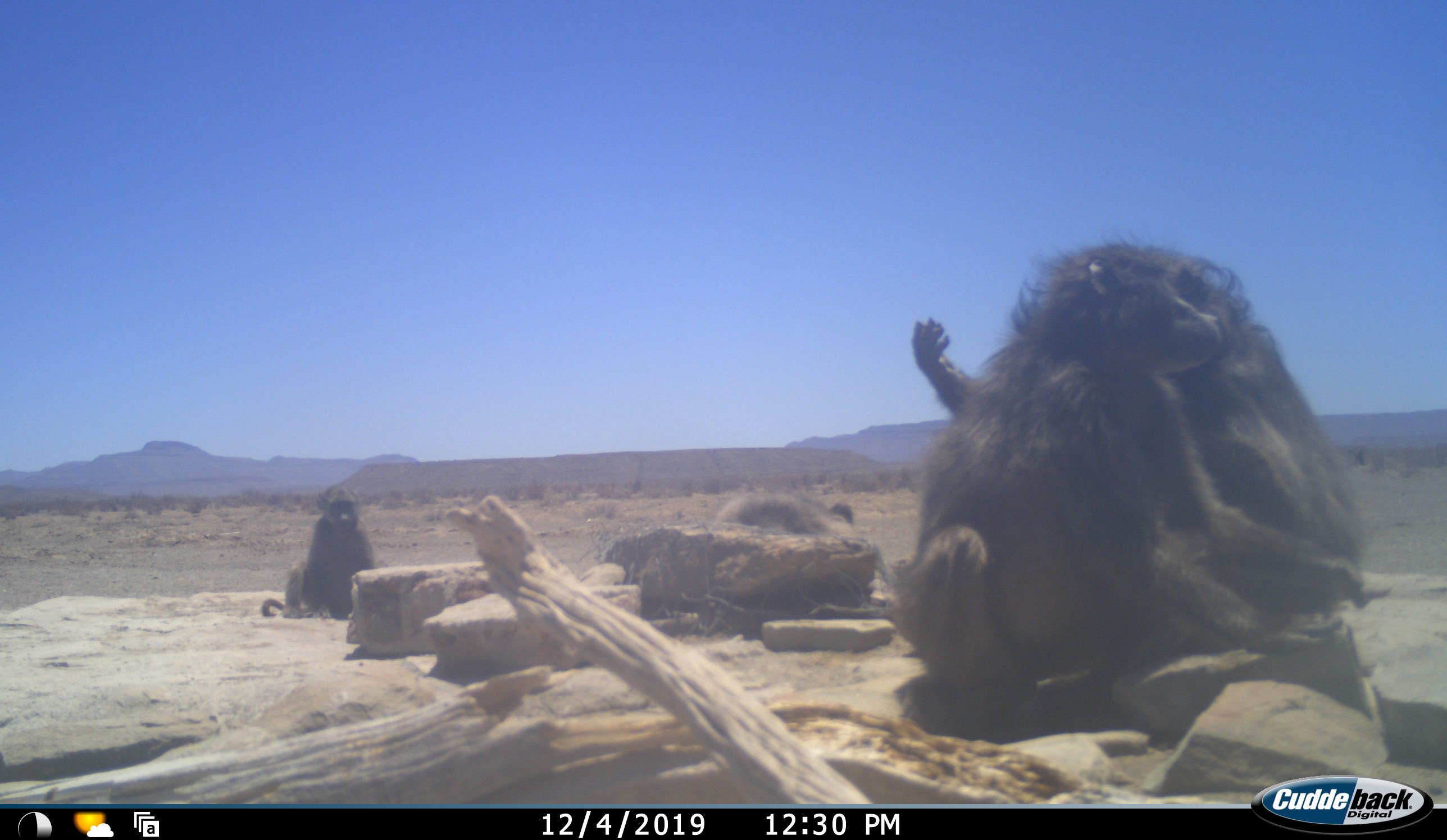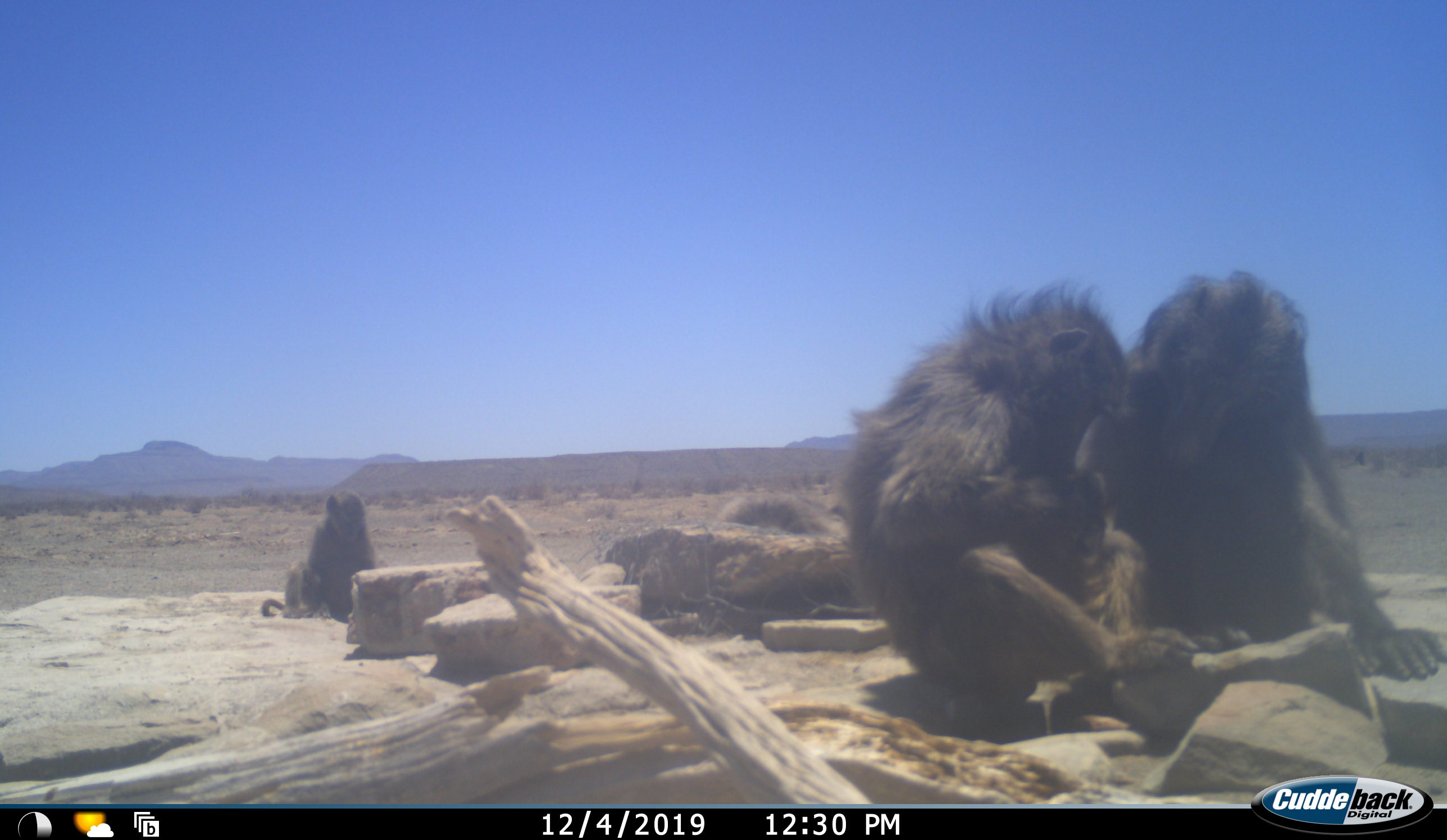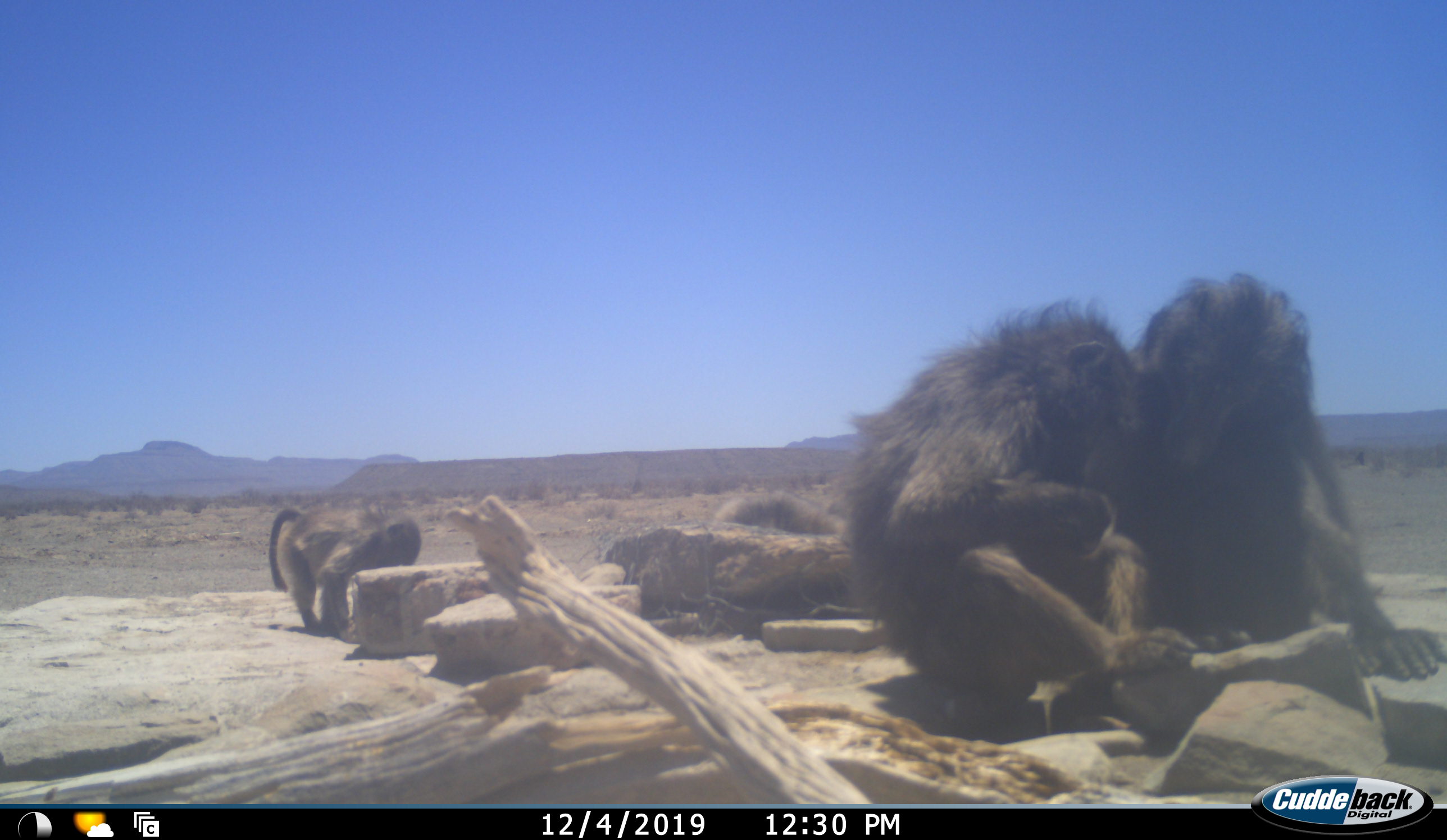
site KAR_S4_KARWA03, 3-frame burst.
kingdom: Animalia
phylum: Chordata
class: Mammalia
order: Primates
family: Cercopithecidae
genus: Papio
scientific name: Papio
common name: baboon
Baboon (Papio), count 4. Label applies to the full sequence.